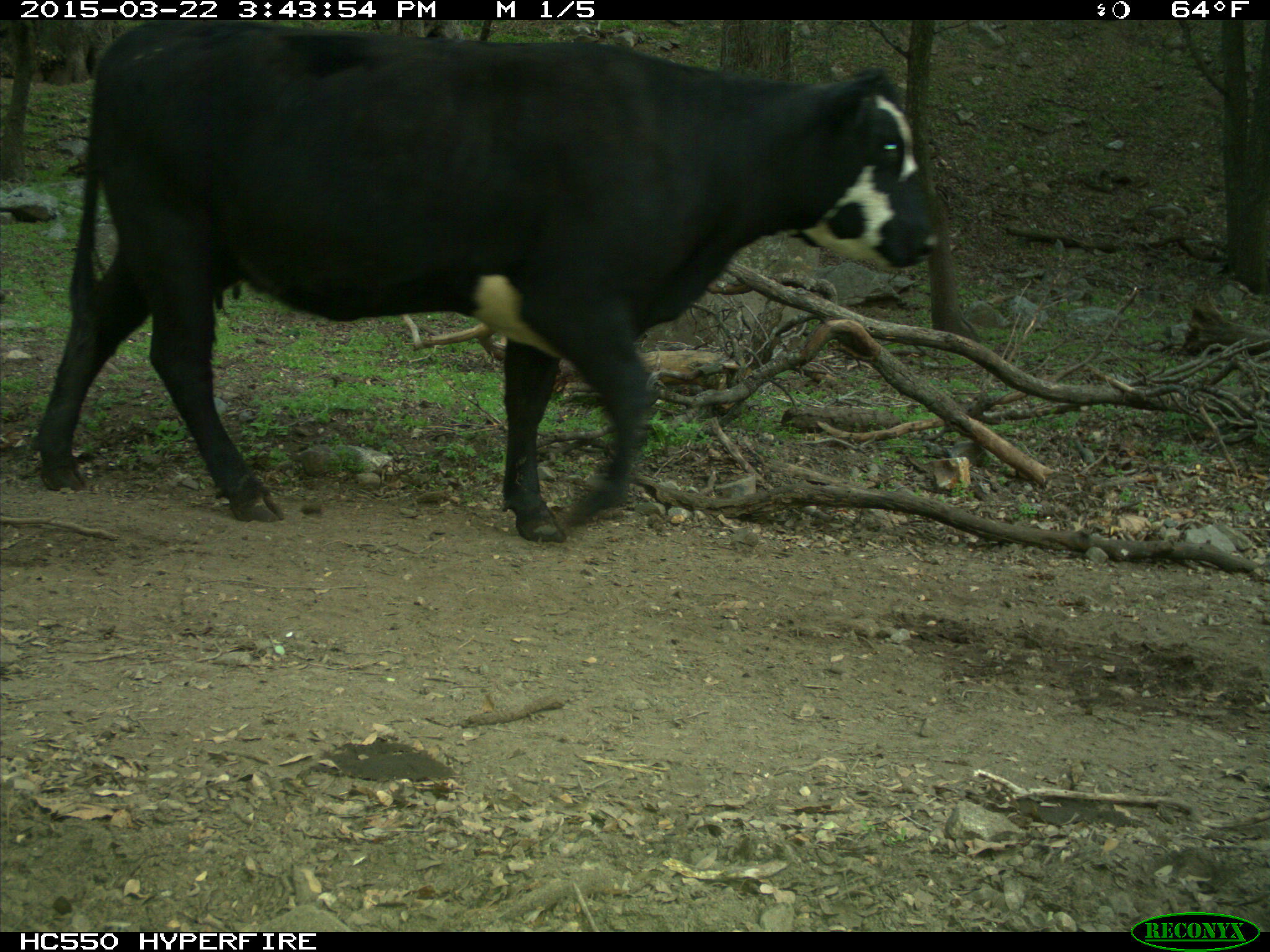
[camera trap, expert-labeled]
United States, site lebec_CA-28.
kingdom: Animalia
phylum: Chordata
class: Mammalia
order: Artiodactyla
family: Bovidae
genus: Bos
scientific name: Bos taurus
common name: domestic cow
Bos taurus (domestic cow).